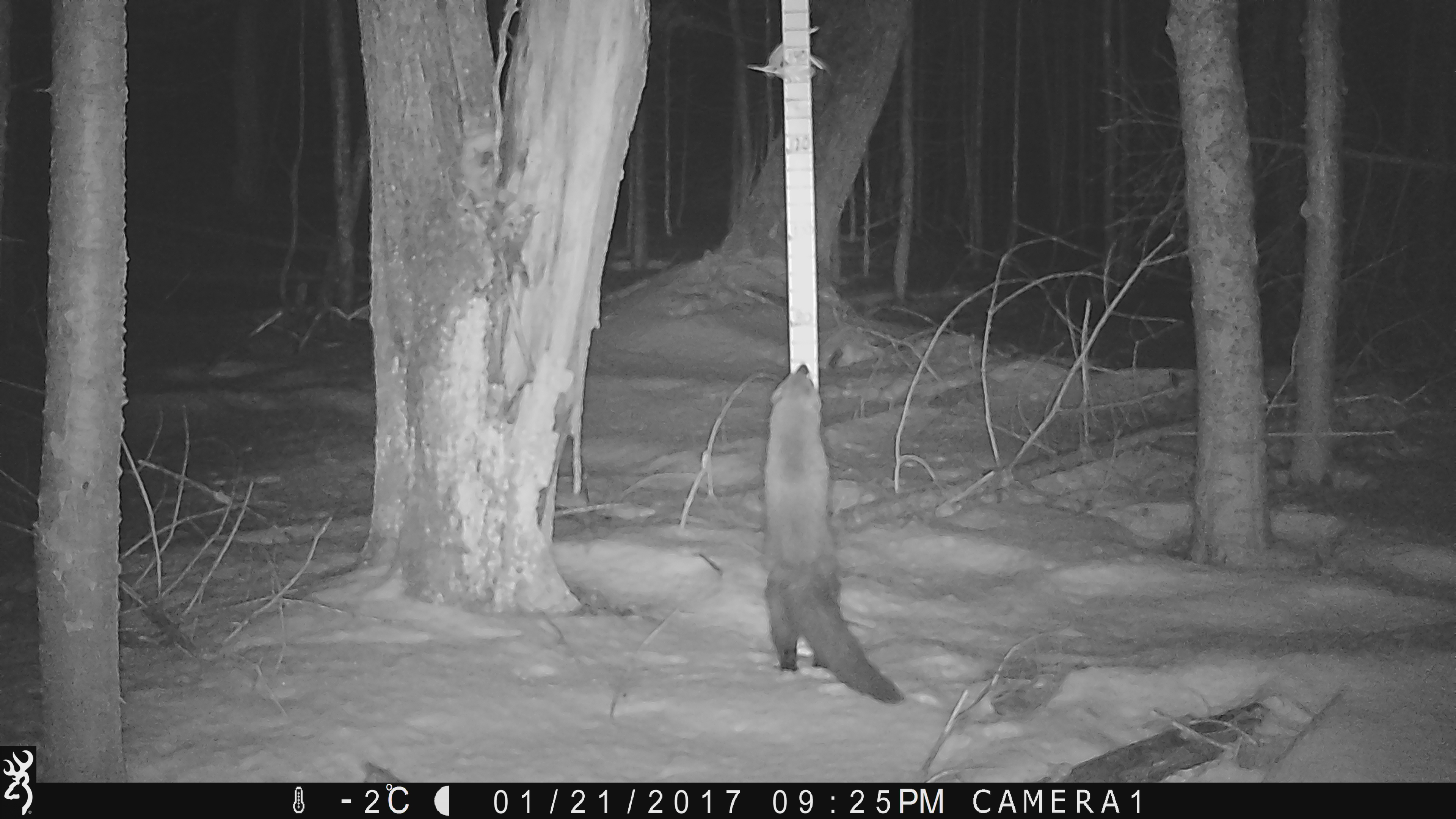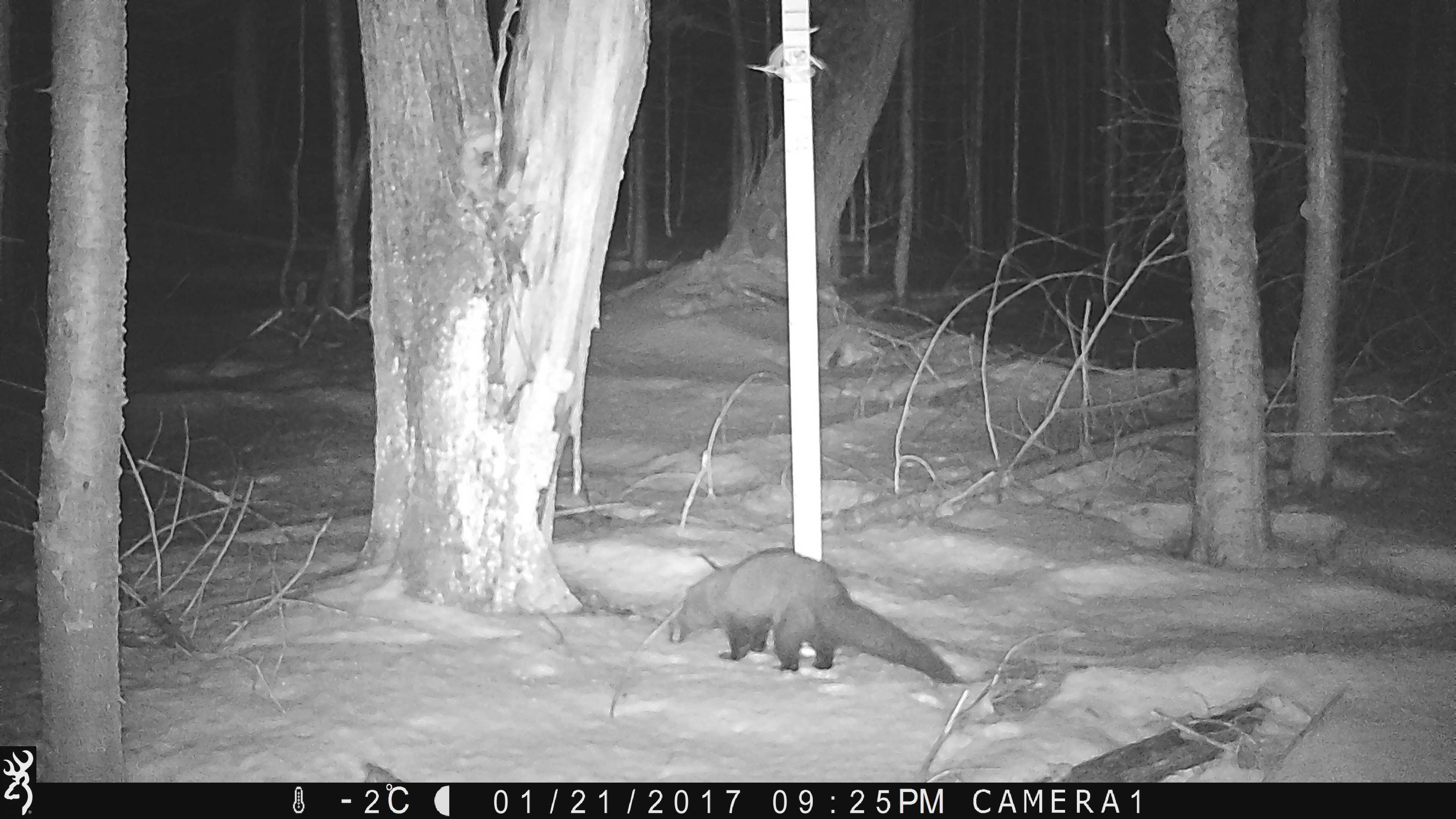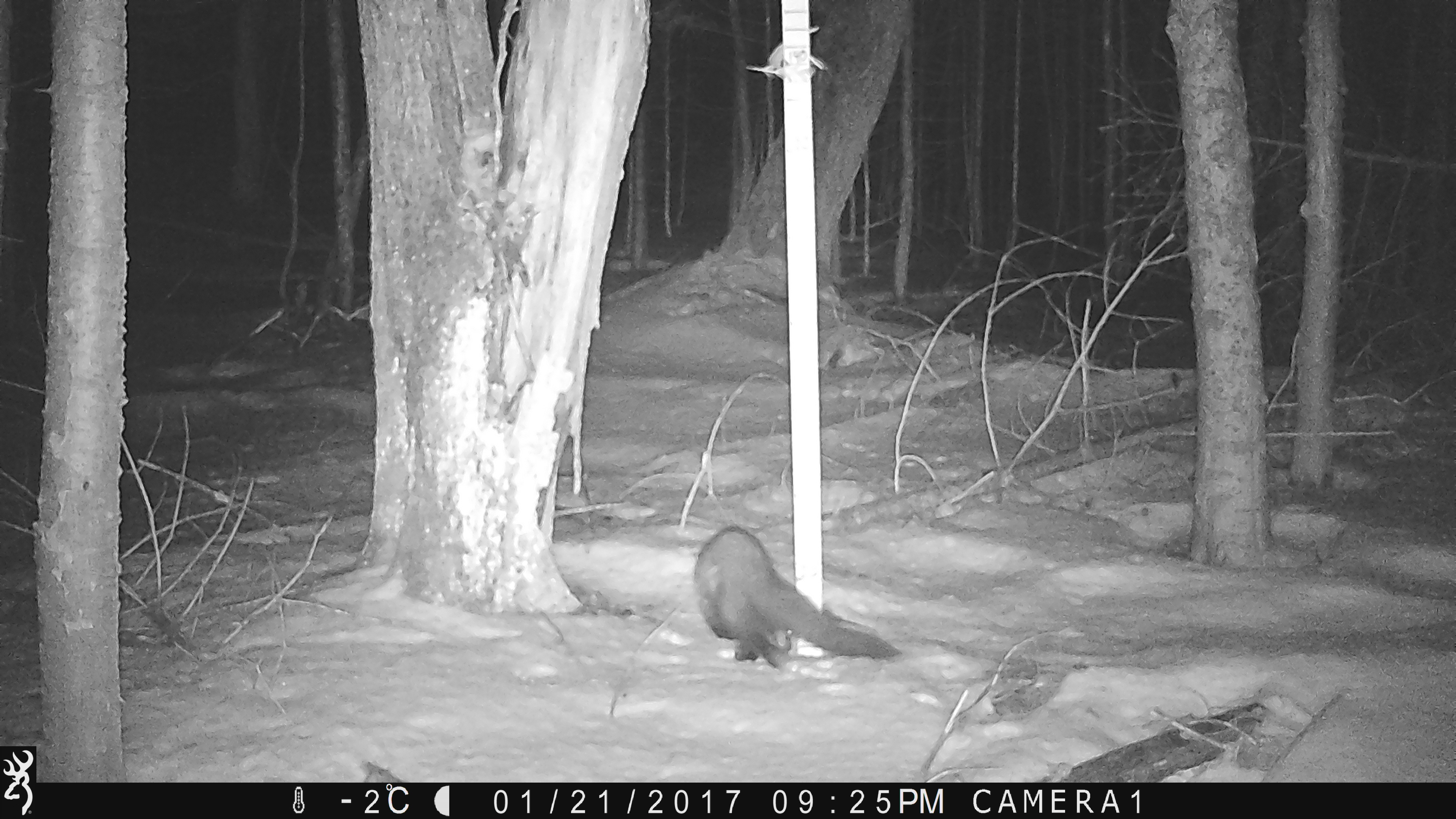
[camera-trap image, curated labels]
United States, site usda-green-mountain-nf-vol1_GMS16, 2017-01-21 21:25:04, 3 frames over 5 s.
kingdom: Animalia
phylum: Chordata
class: Mammalia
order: Carnivora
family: Mustelidae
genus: Pekania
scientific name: Pekania pennanti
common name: fisher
Fisher (Pekania pennanti).